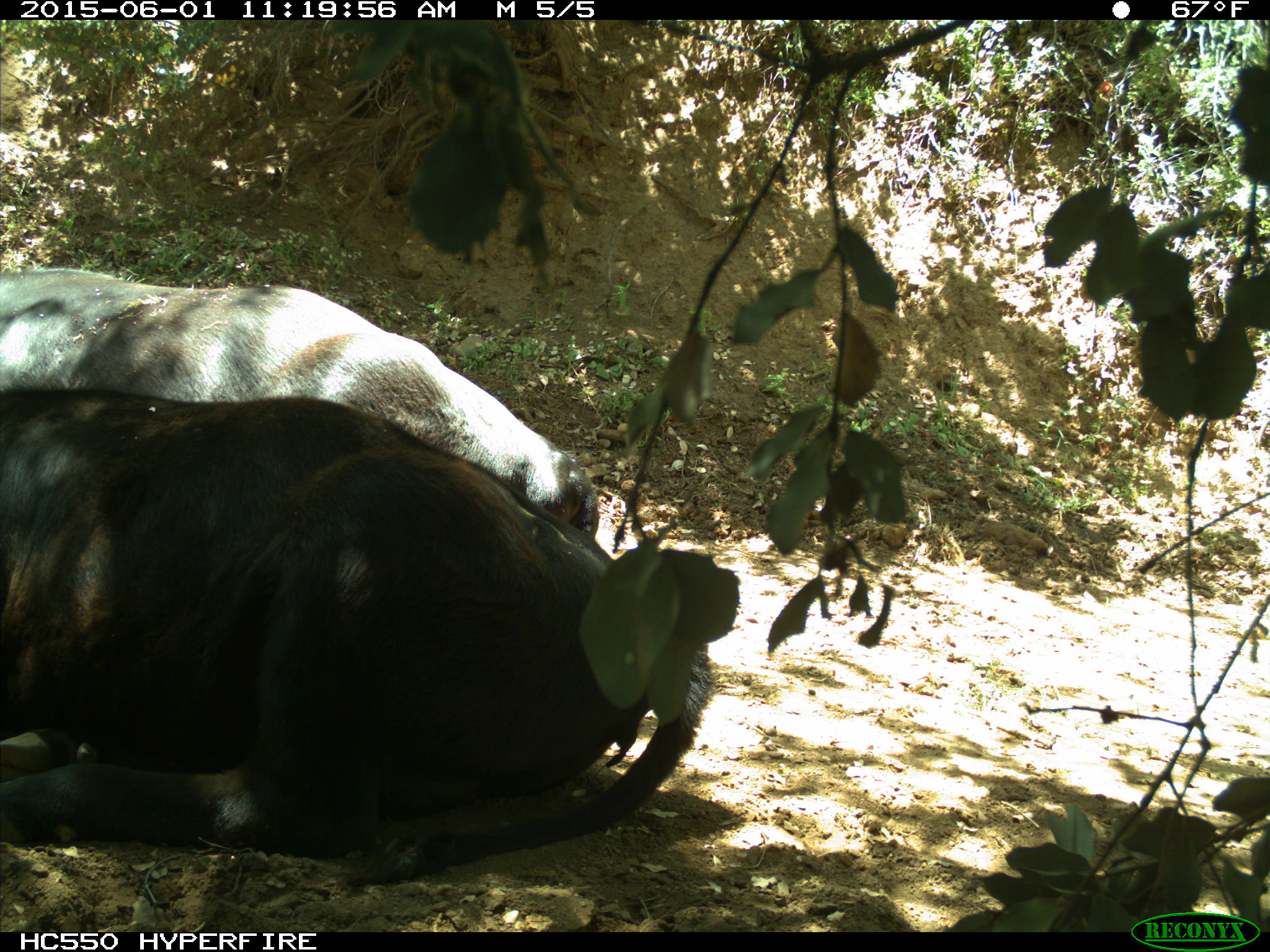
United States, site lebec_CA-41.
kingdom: Animalia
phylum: Chordata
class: Mammalia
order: Artiodactyla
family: Bovidae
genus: Bos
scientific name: Bos taurus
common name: domestic cow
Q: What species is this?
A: Bos taurus (domestic cow).